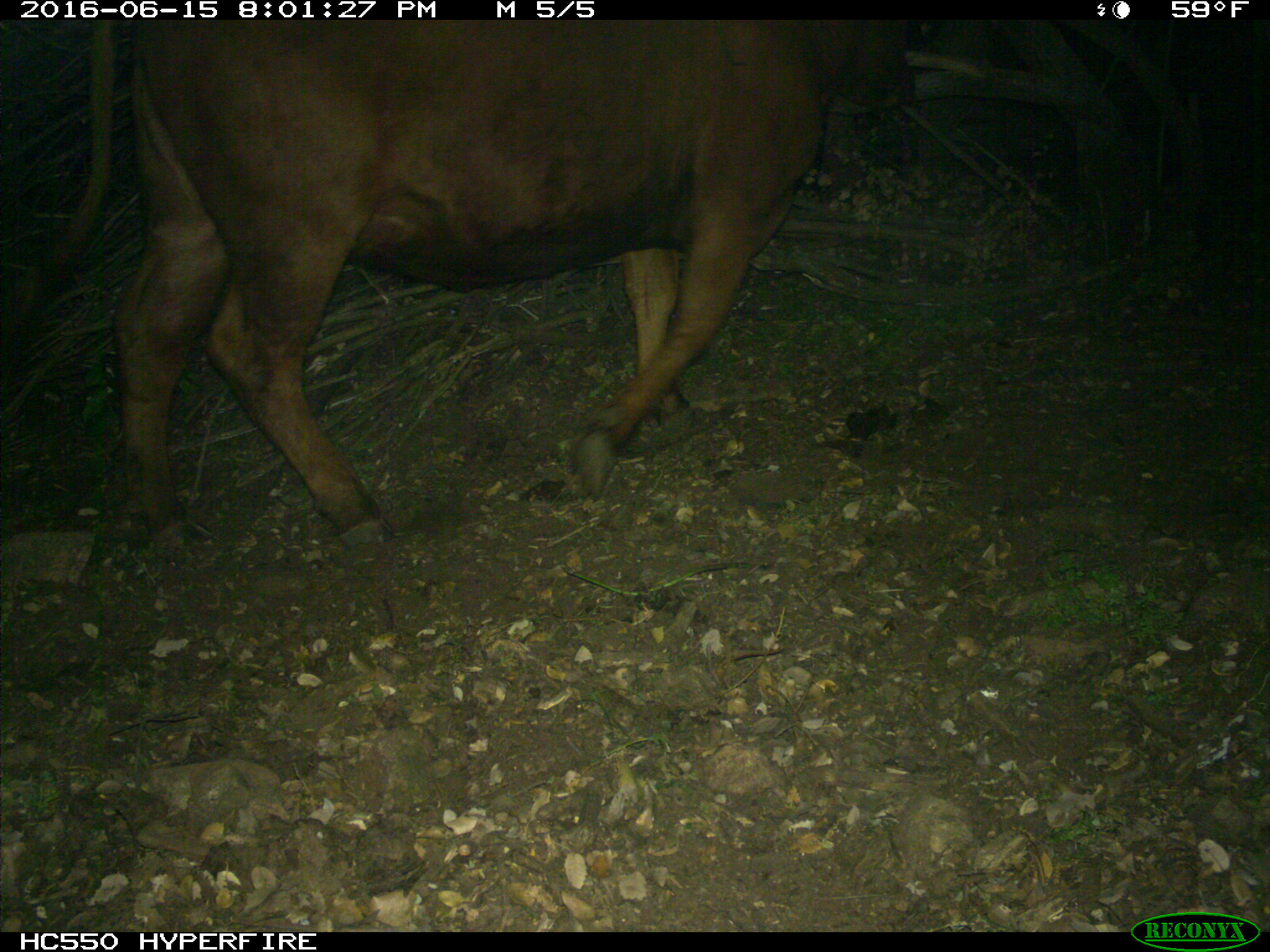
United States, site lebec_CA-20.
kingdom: Animalia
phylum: Chordata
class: Mammalia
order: Artiodactyla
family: Bovidae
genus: Bos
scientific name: Bos taurus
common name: domestic cow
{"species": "Bos taurus (domestic cow)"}